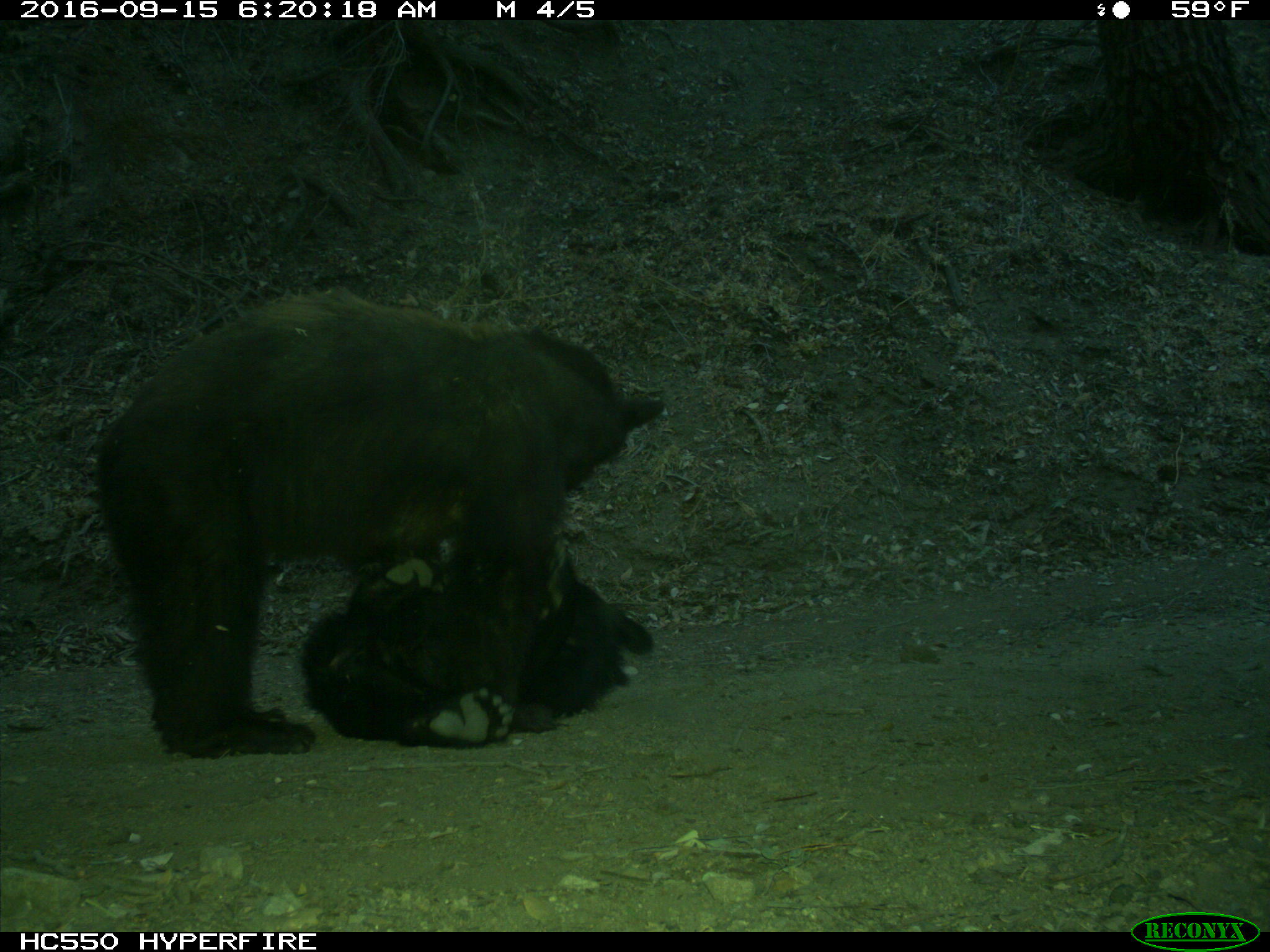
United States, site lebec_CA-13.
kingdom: Animalia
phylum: Chordata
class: Mammalia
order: Carnivora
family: Ursidae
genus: Ursus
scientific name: Ursus americanus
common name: american black bear